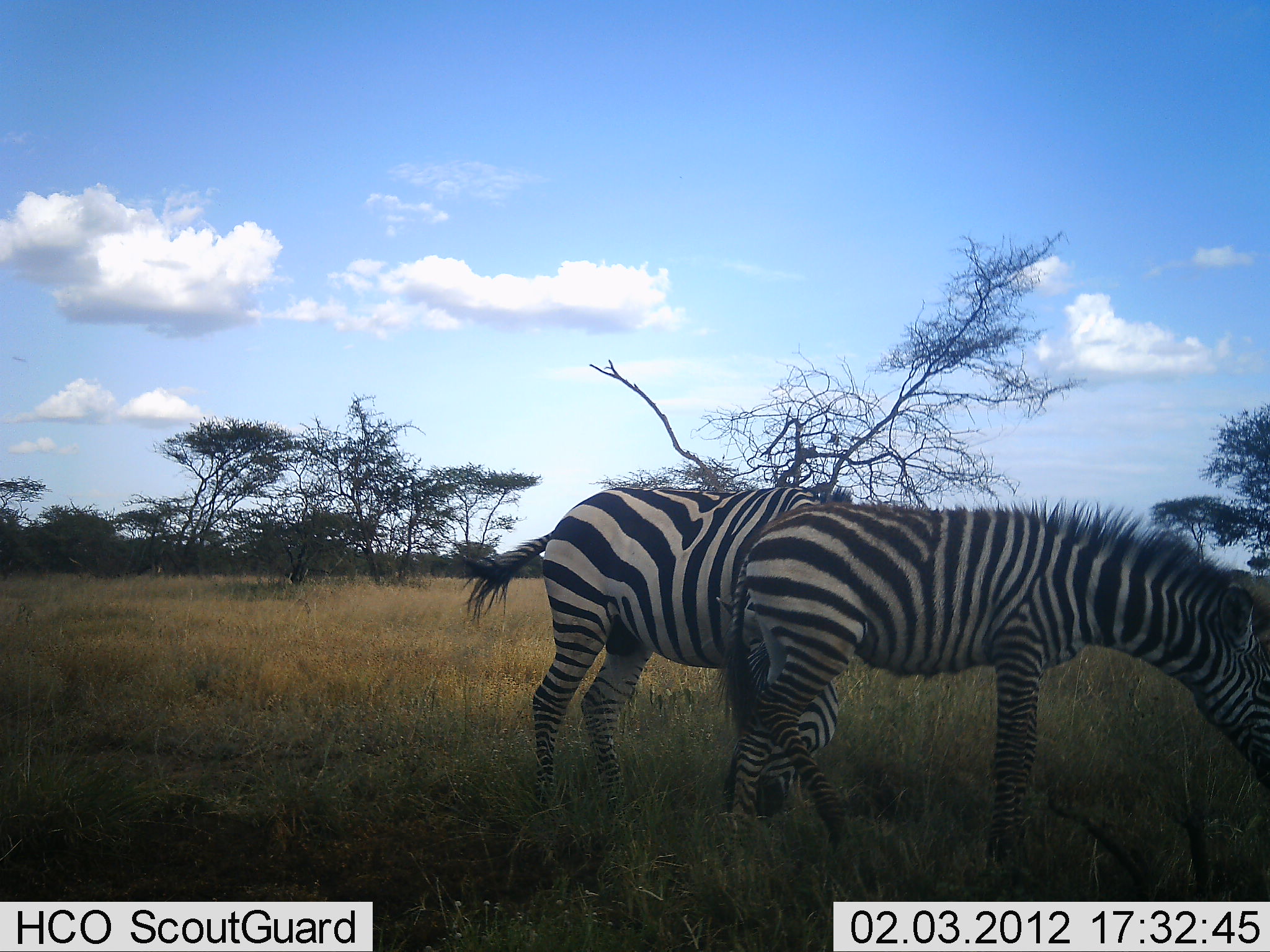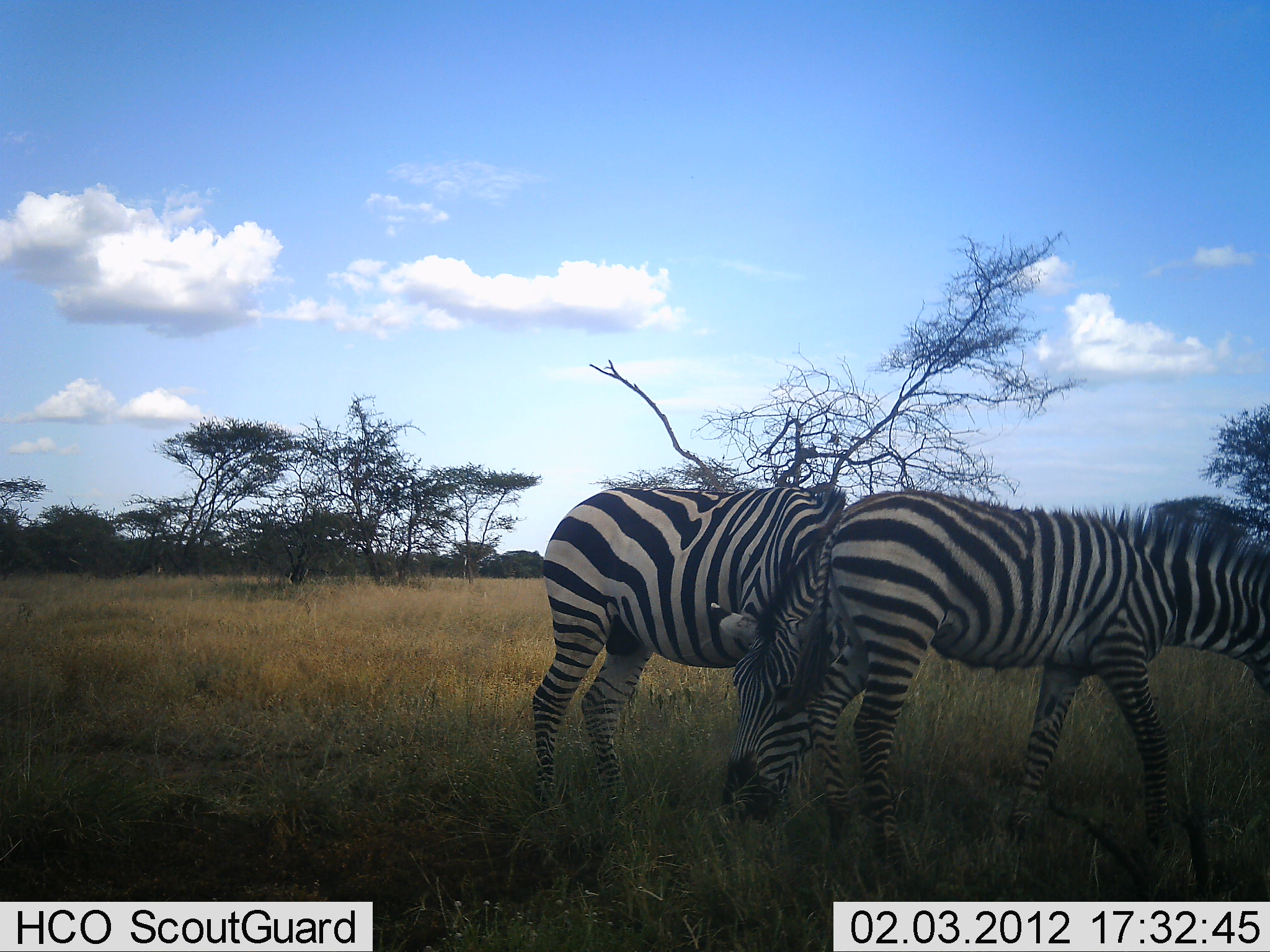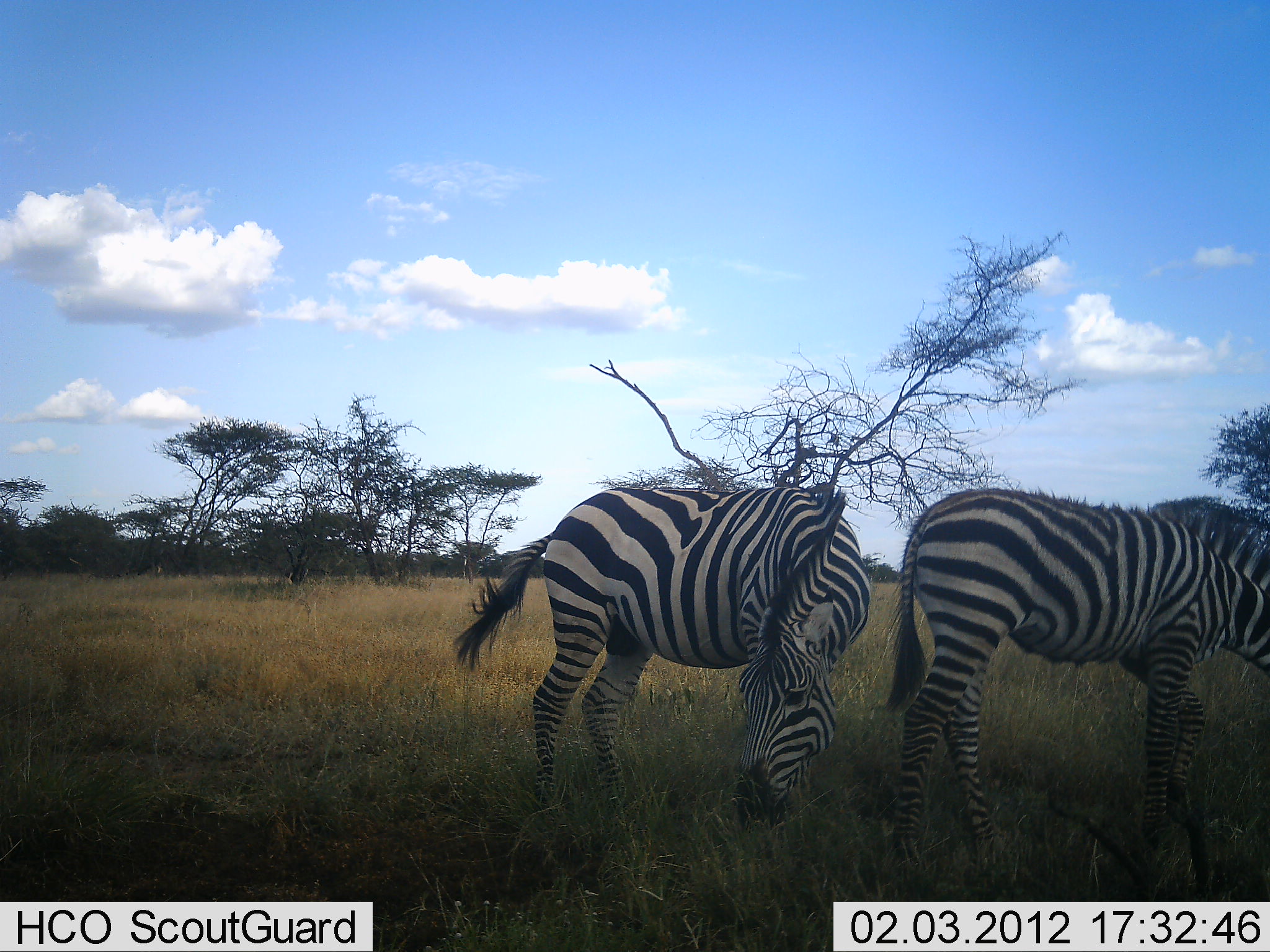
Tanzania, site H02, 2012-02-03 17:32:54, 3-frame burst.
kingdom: Animalia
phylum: Chordata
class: Mammalia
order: Perissodactyla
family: Equidae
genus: Equus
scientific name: Equus quagga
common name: plains zebra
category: zebra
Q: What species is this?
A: Zebra (plains zebra) (Equus quagga).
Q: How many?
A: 2.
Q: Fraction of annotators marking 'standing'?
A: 33%.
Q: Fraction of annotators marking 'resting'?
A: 0%.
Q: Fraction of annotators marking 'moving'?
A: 48%.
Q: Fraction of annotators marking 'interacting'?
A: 0%.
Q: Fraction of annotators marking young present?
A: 24%.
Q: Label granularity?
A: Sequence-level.